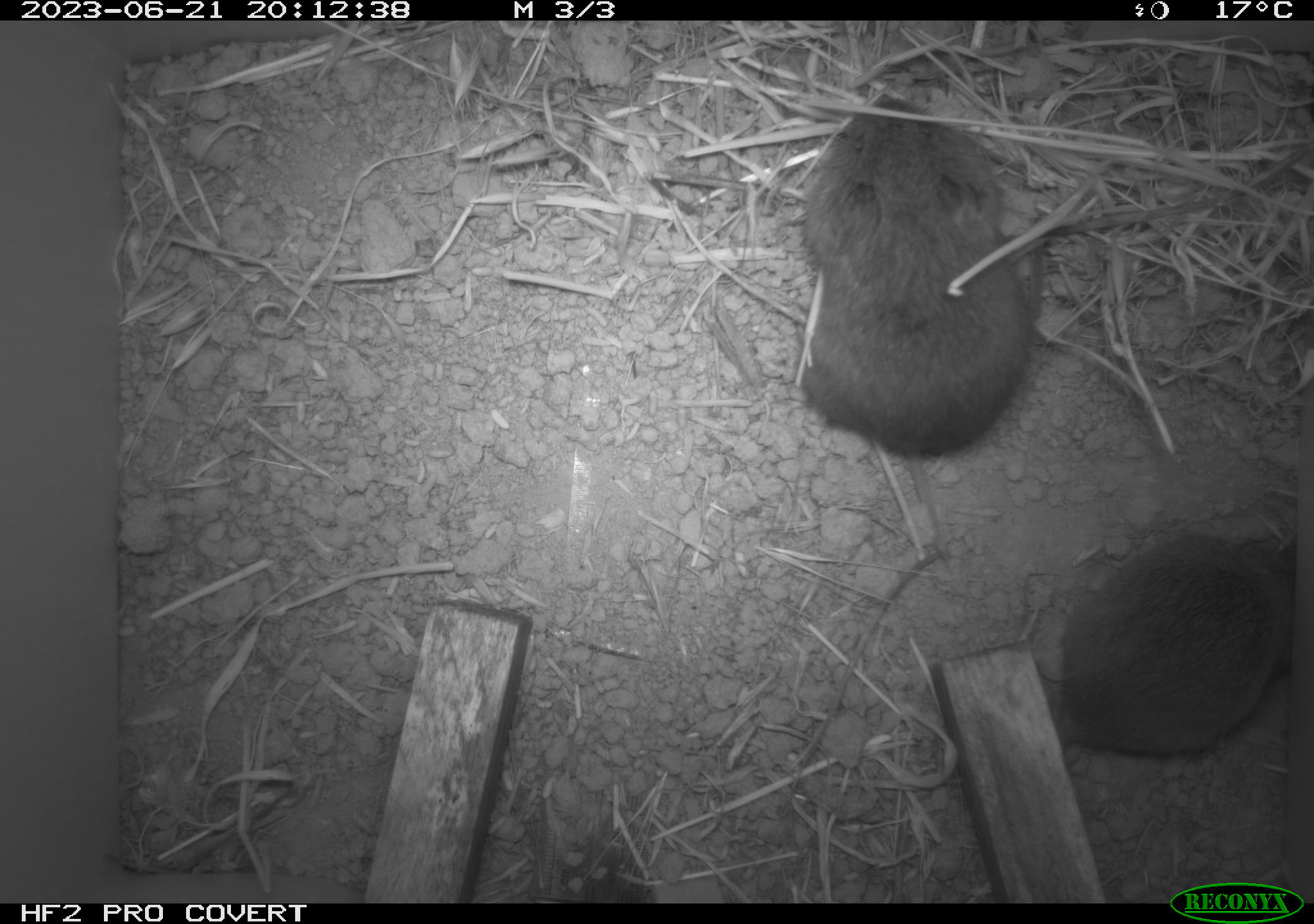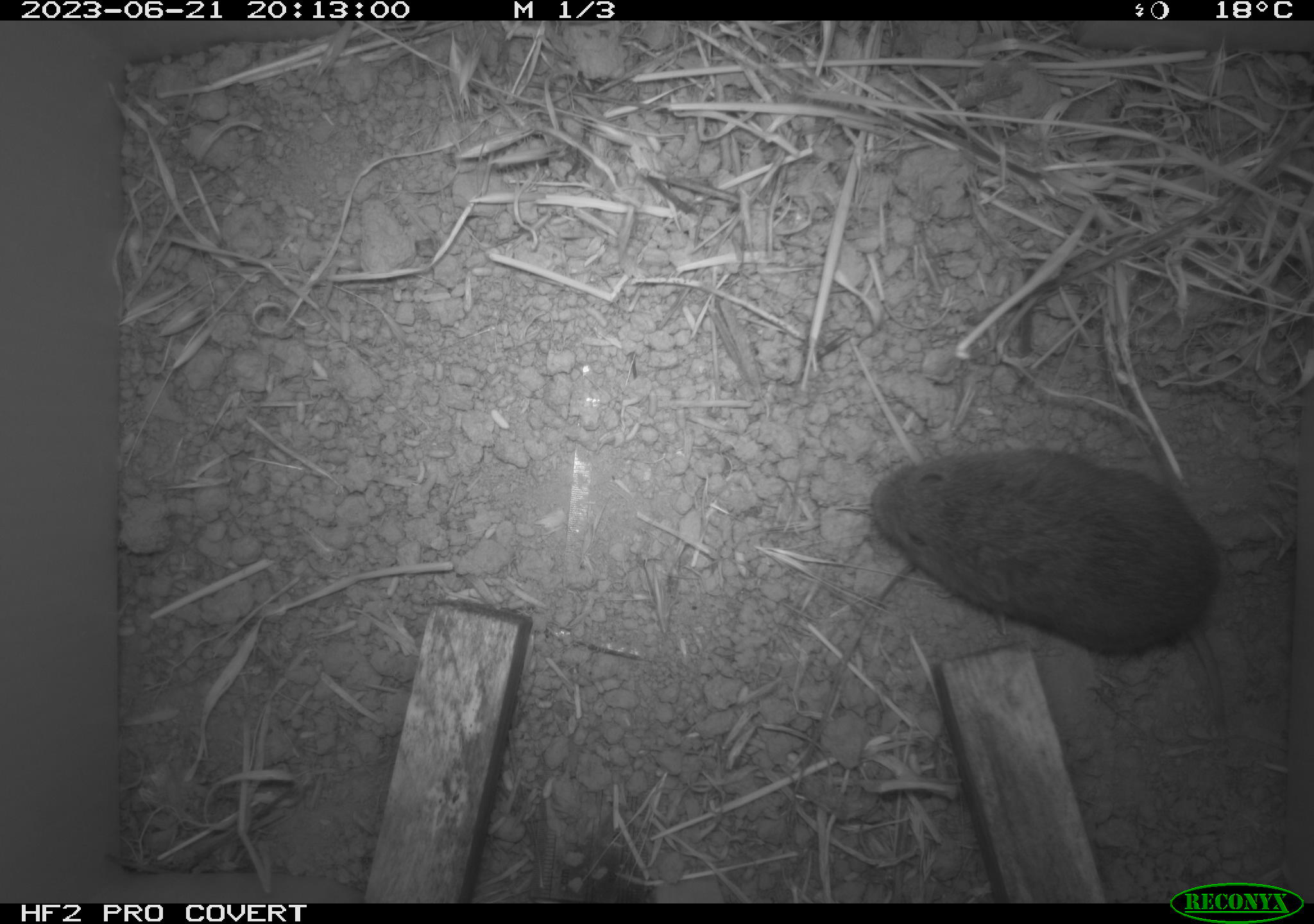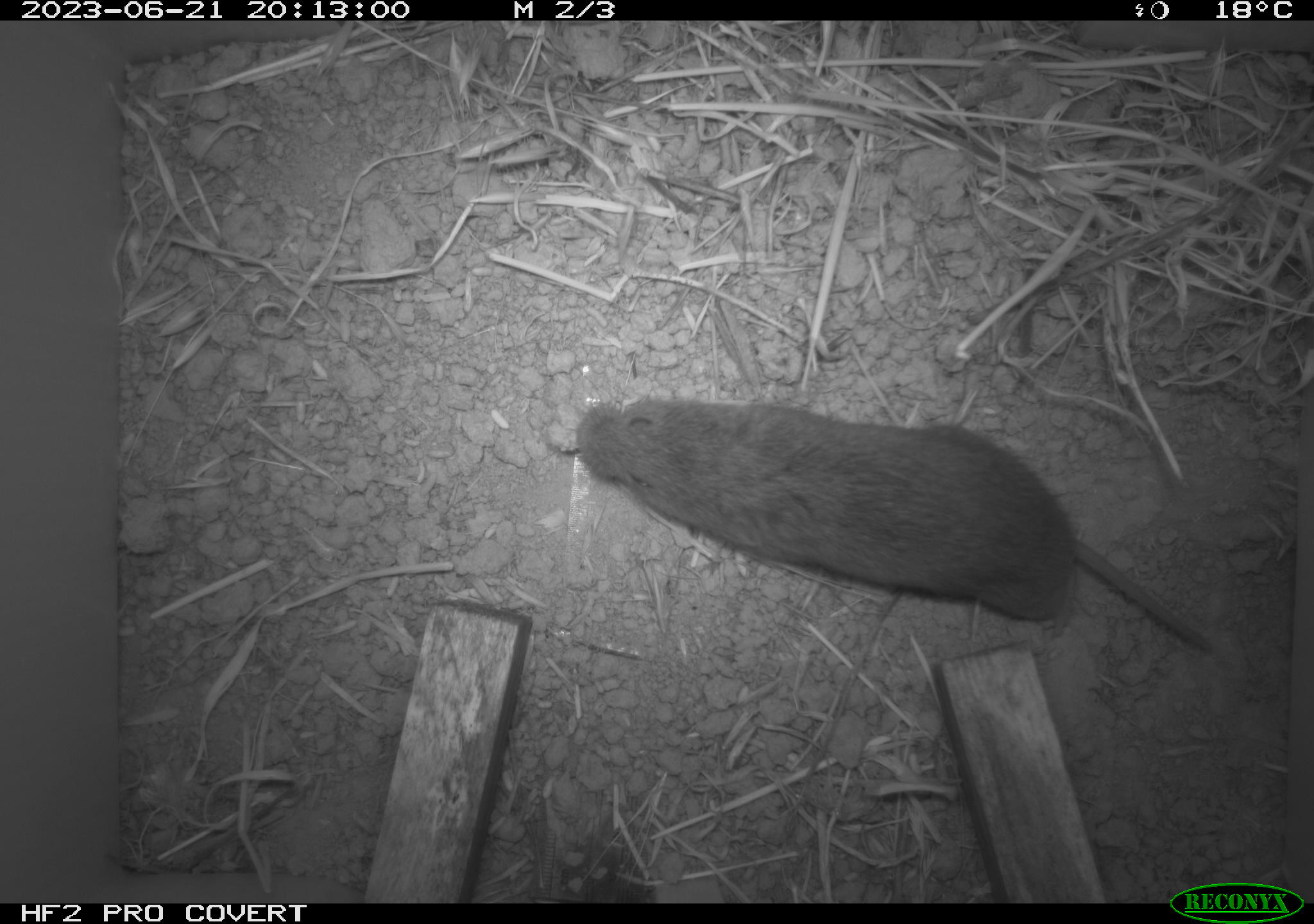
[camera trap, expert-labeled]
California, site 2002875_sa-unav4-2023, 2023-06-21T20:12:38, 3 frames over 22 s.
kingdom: Animalia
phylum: Chordata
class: Mammalia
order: Rodentia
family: Cricetidae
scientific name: Arvicolinae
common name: voles, lemmings, and muskrats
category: arvicolinae subfamily